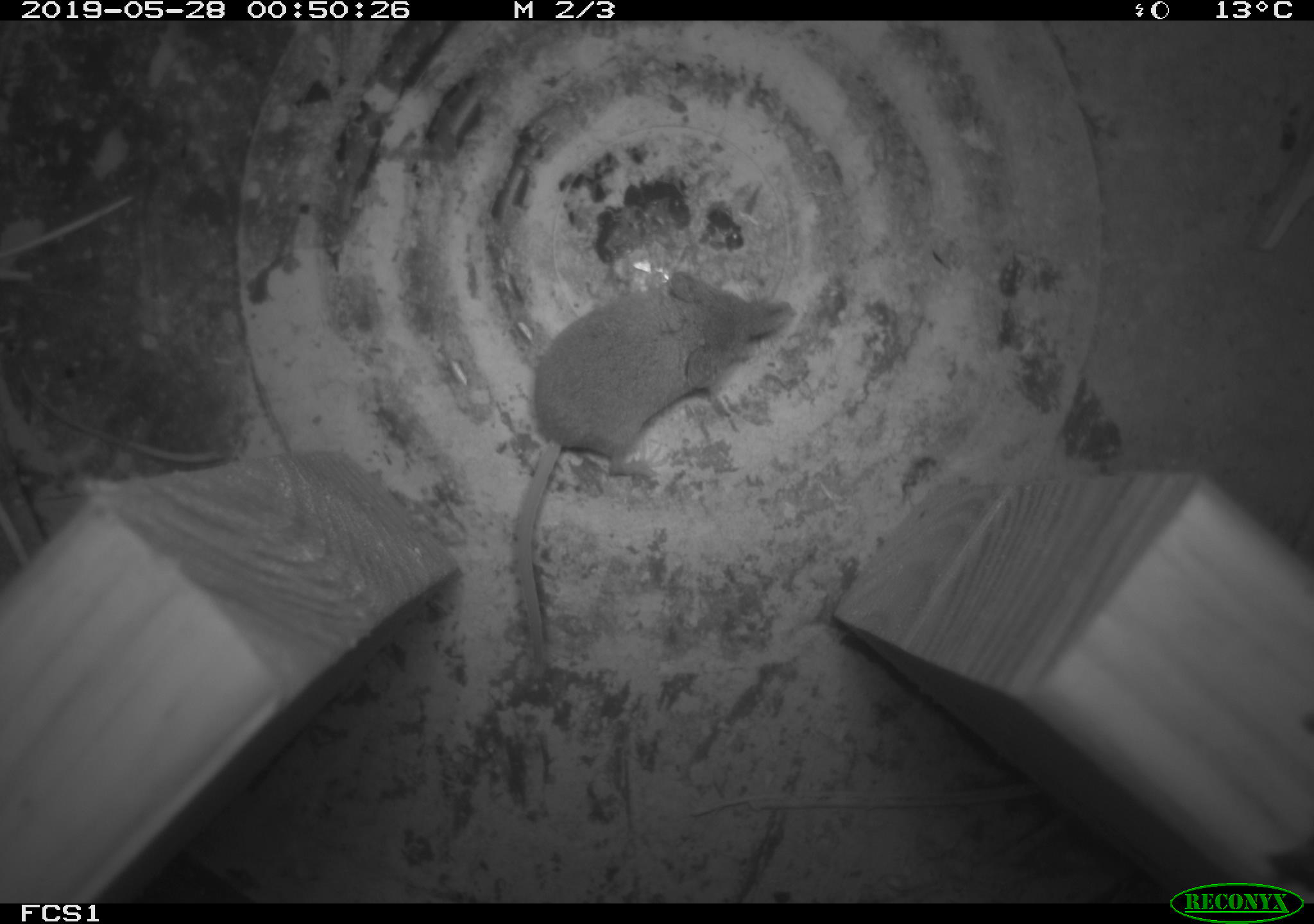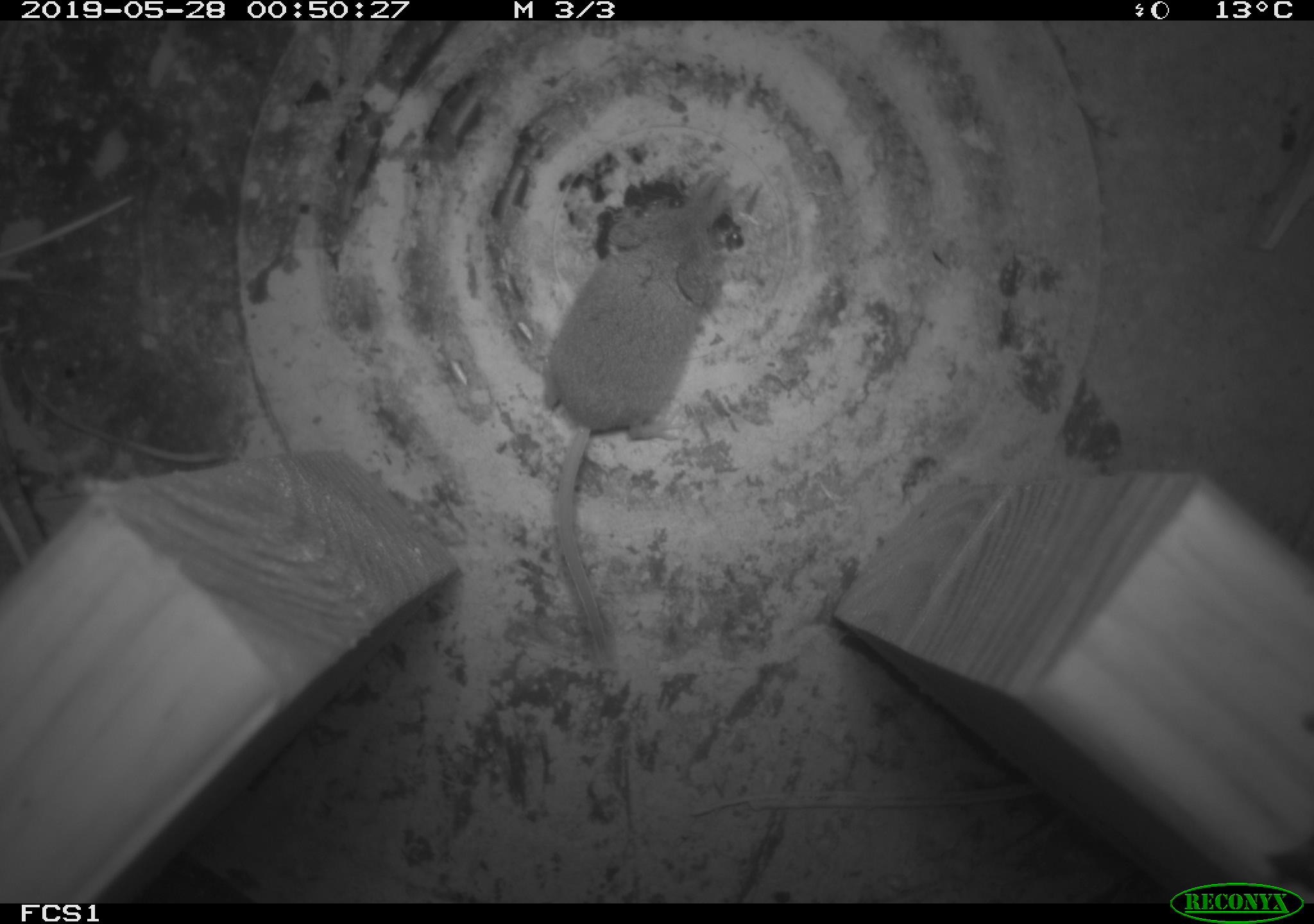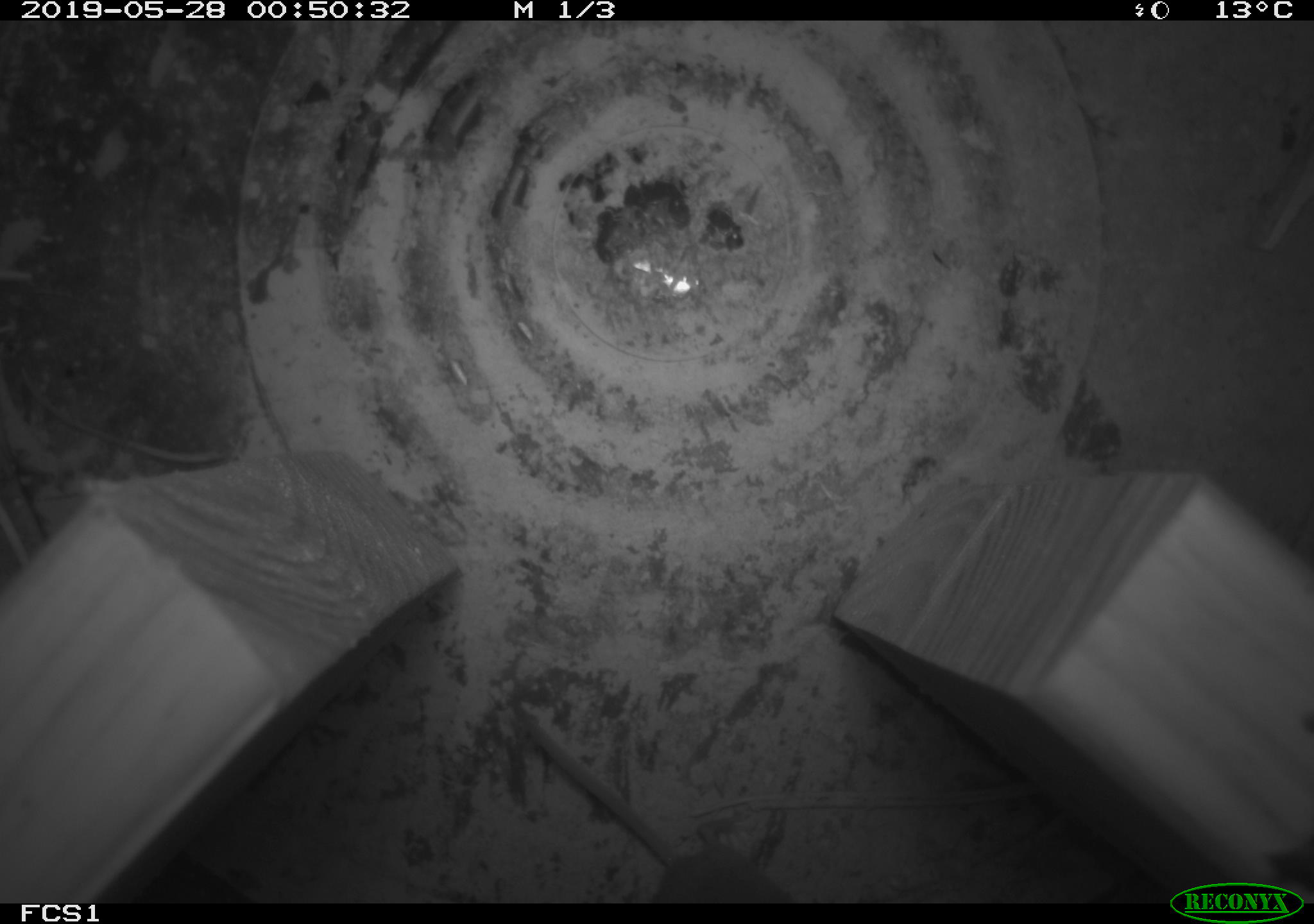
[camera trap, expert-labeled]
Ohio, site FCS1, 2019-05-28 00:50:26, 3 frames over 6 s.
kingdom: Animalia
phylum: Chordata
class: Mammalia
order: Eulipotyphla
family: Soricidae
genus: Sorex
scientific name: Sorex cinereus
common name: masked shrew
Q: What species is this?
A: Masked shrew (Sorex cinereus).